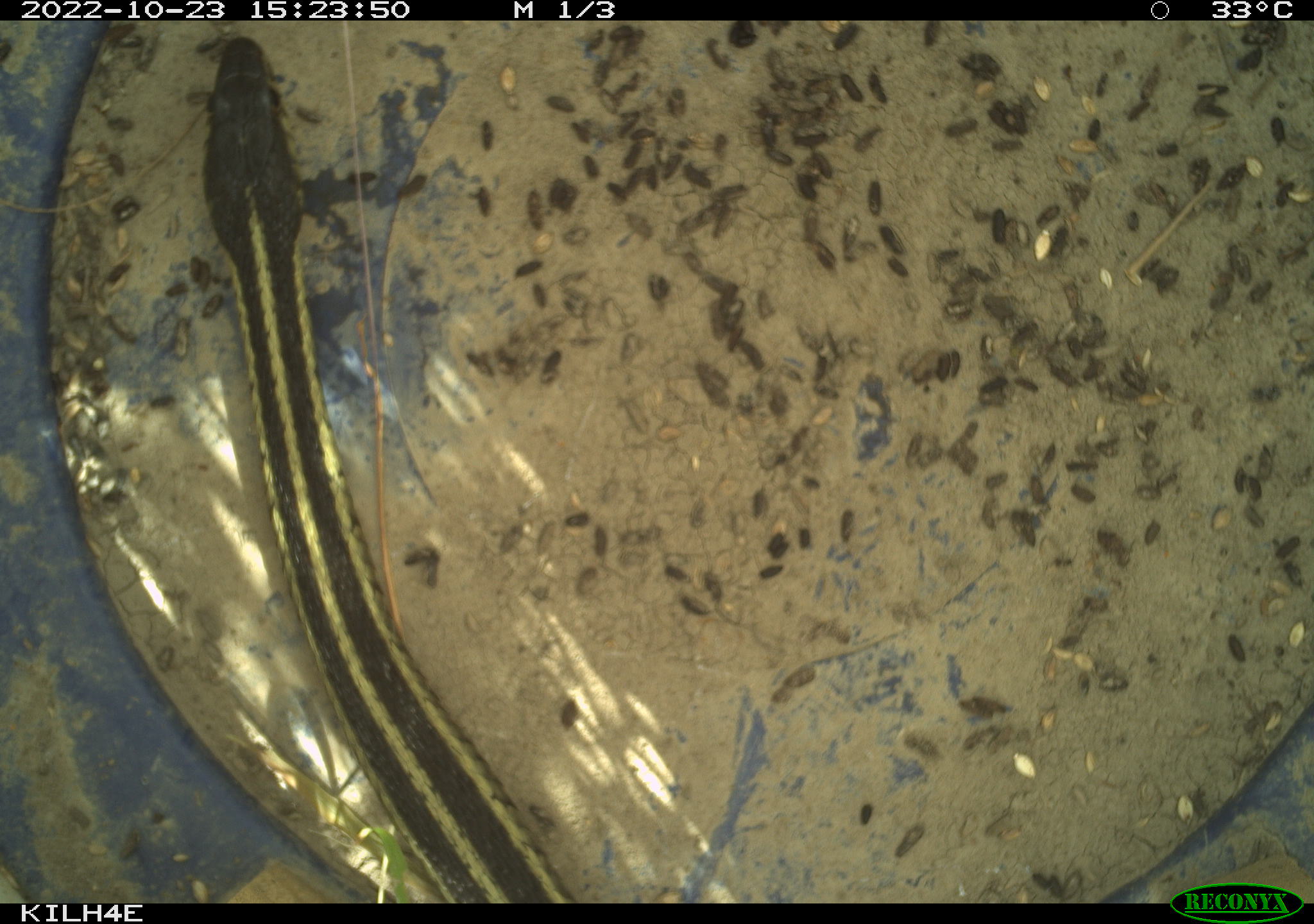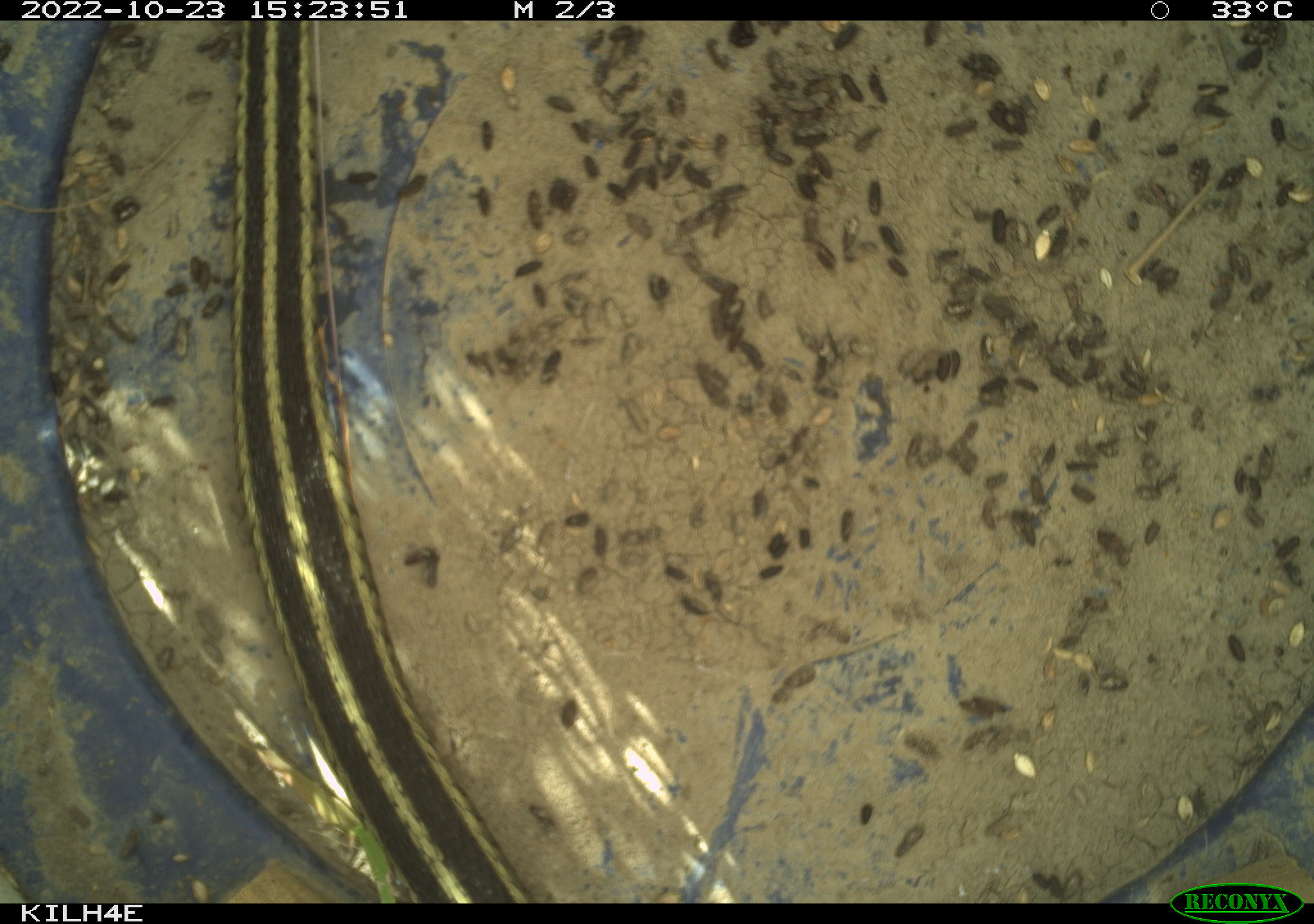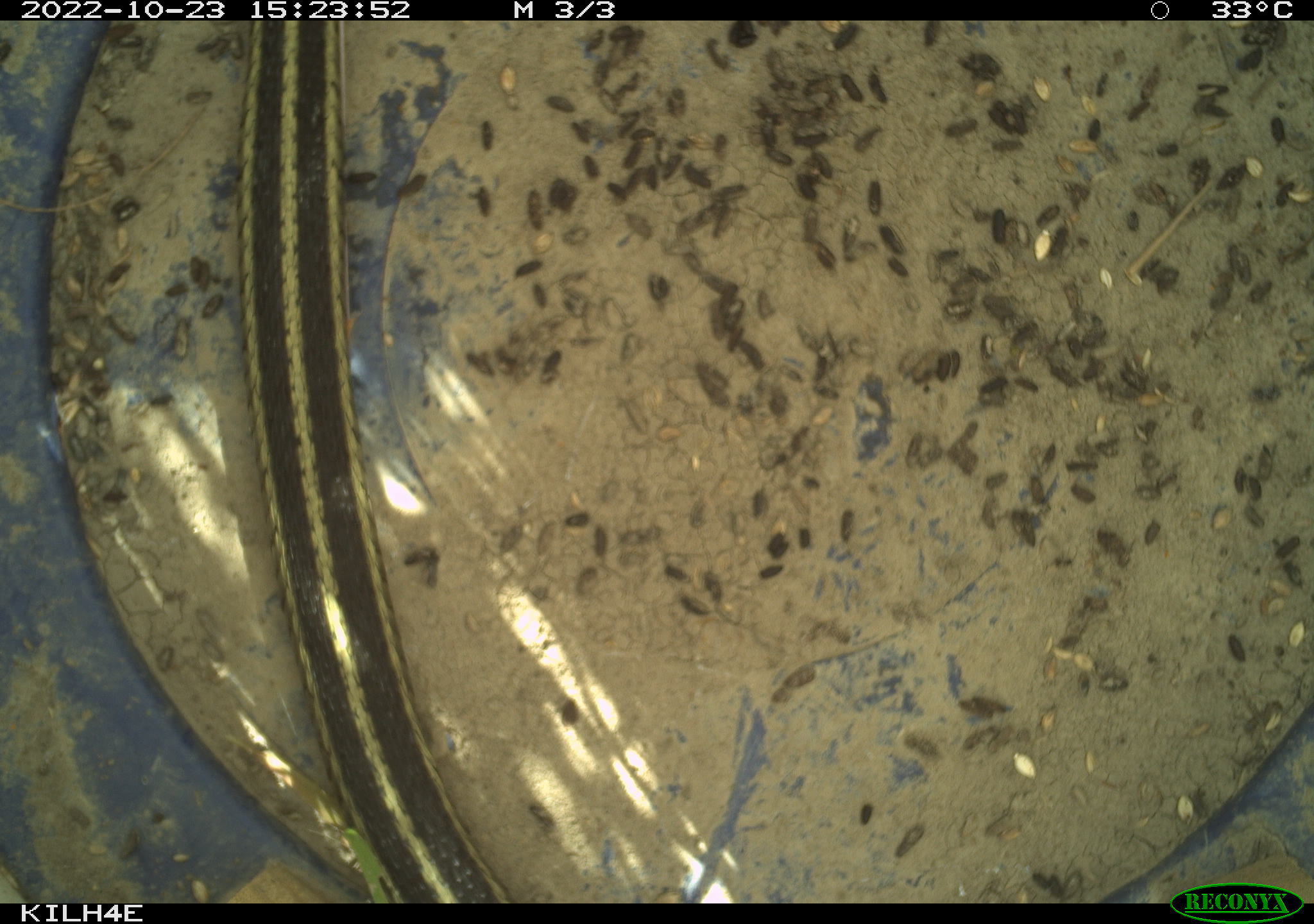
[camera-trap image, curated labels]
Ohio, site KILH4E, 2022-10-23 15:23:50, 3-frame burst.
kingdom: Animalia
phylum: Chordata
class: Reptilia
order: Squamata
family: Colubridae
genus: Thamnophis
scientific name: Thamnophis sirtalis sirtalis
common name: eastern gartersnake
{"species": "eastern gartersnake (Thamnophis sirtalis sirtalis)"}